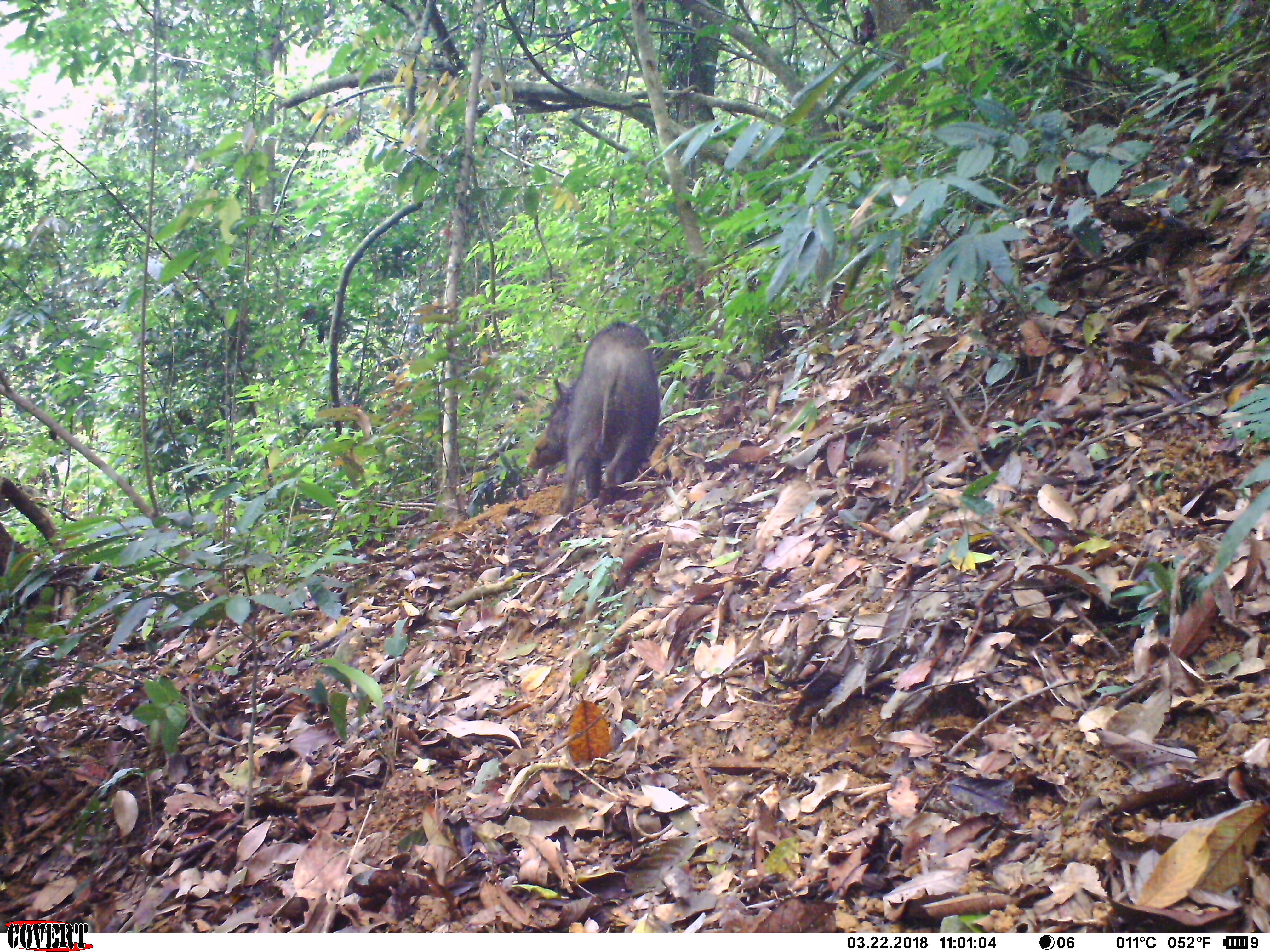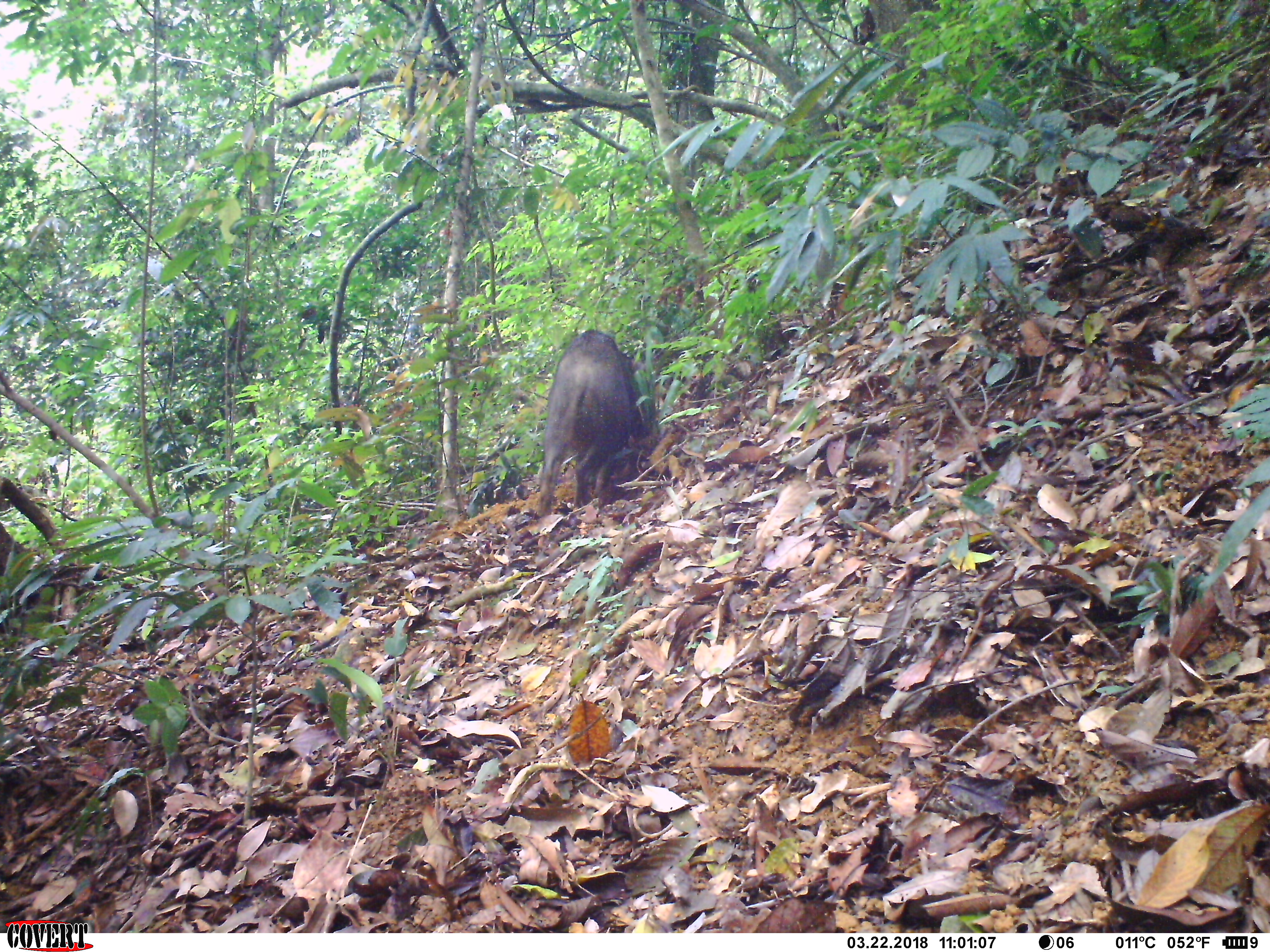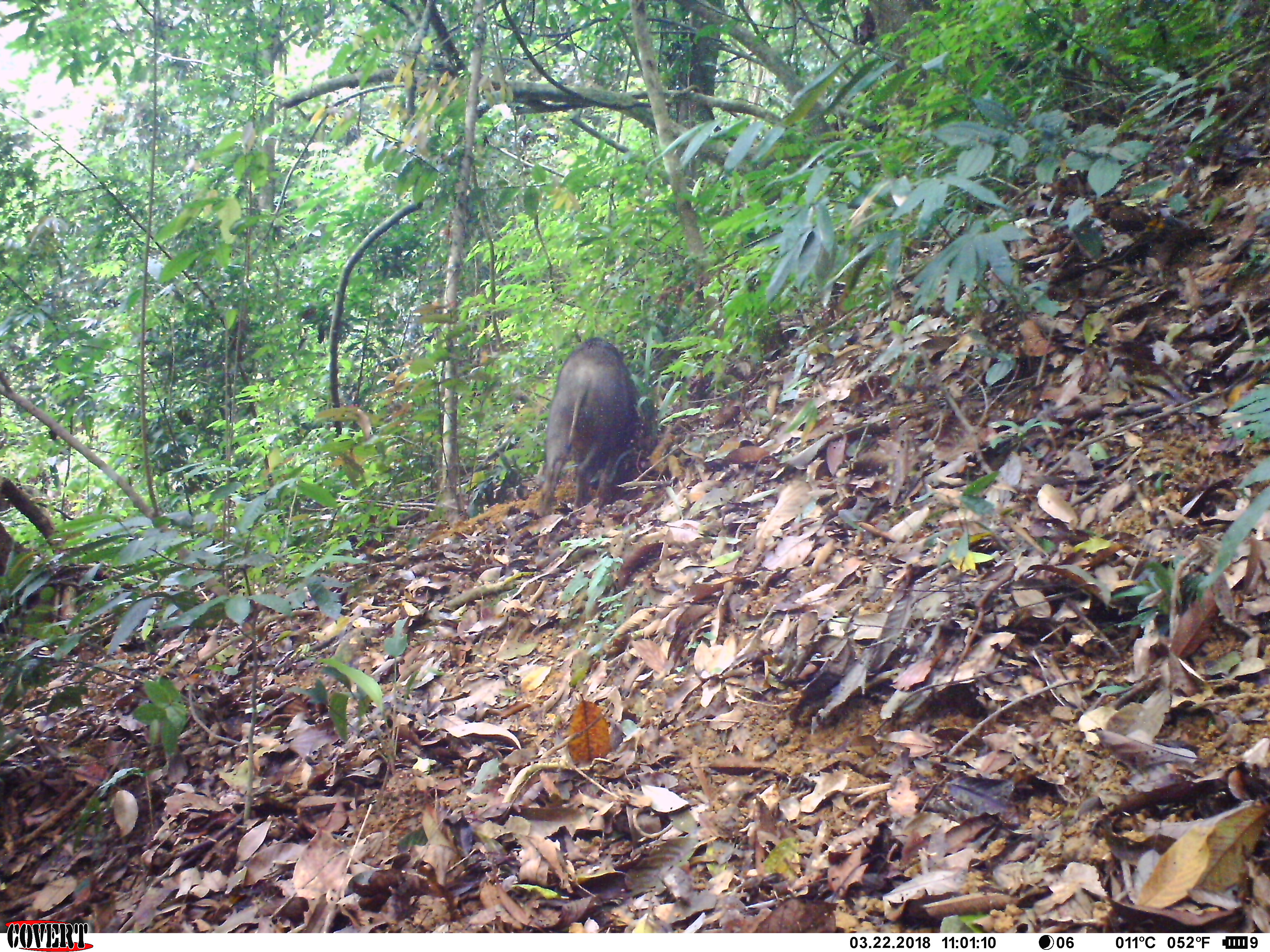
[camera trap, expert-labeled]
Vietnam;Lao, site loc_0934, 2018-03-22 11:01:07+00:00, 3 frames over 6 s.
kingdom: Animalia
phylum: Chordata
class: Mammalia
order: Artiodactyla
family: Suidae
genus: Sus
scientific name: Sus scrofa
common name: eurasian wild pig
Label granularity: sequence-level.